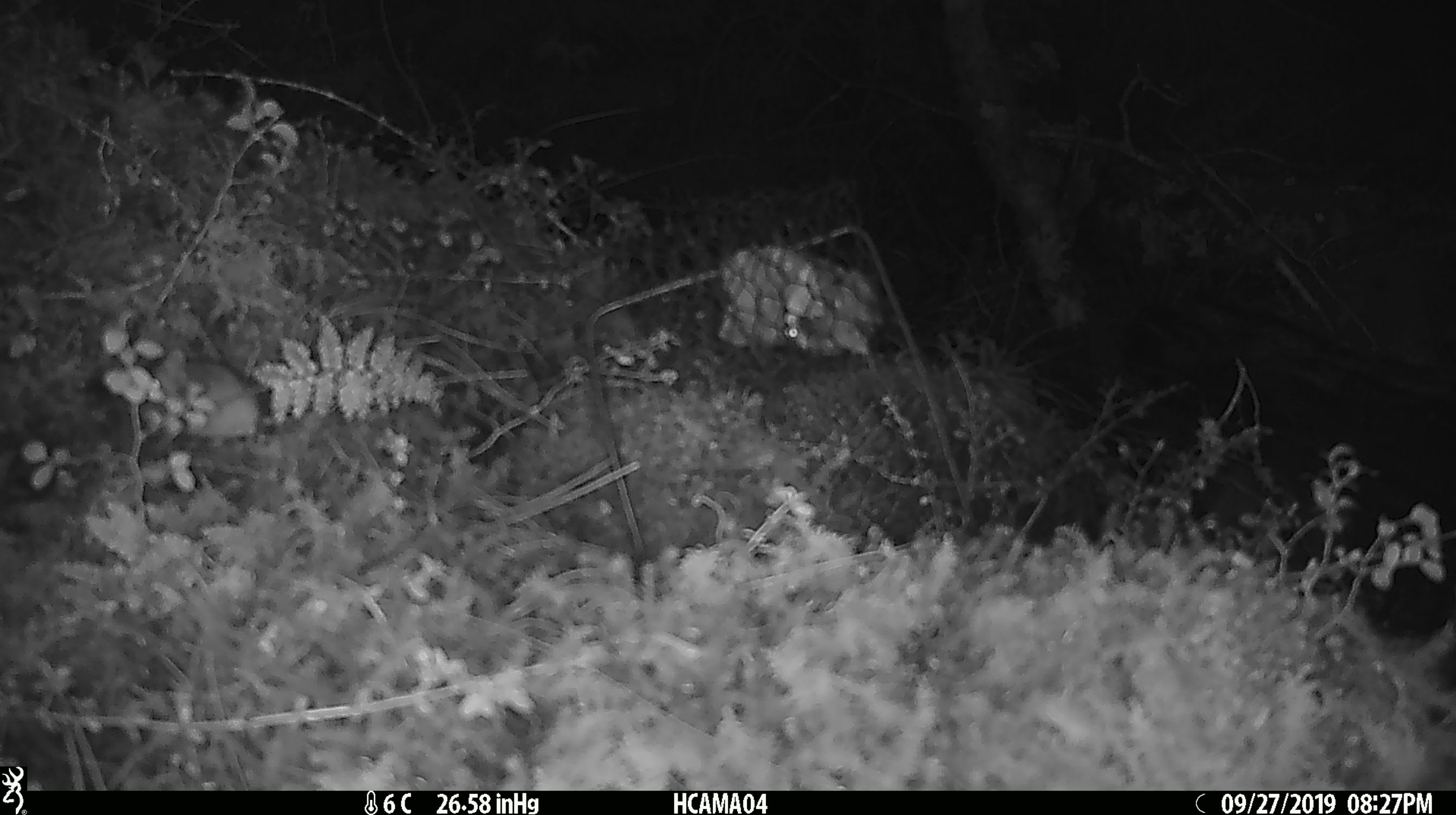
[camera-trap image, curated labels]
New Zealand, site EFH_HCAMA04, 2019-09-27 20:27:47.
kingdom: Animalia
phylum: Chordata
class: Mammalia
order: Rodentia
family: Muridae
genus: Mus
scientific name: Mus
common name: mouse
Mouse (Mus).